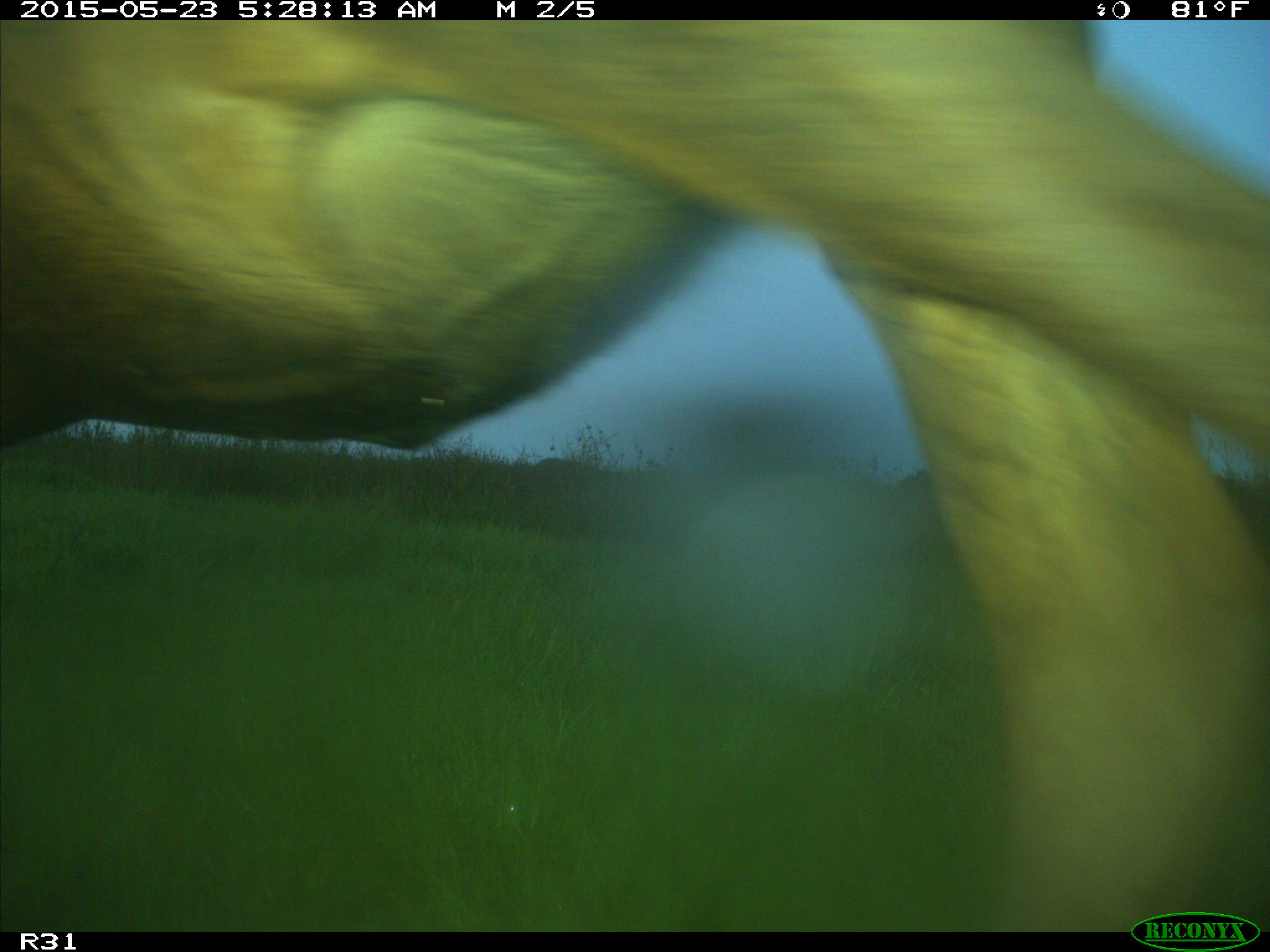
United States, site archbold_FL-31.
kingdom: Animalia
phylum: Chordata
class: Mammalia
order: Artiodactyla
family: Bovidae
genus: Bos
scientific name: Bos taurus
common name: domestic cow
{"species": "Bos taurus (domestic cow)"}